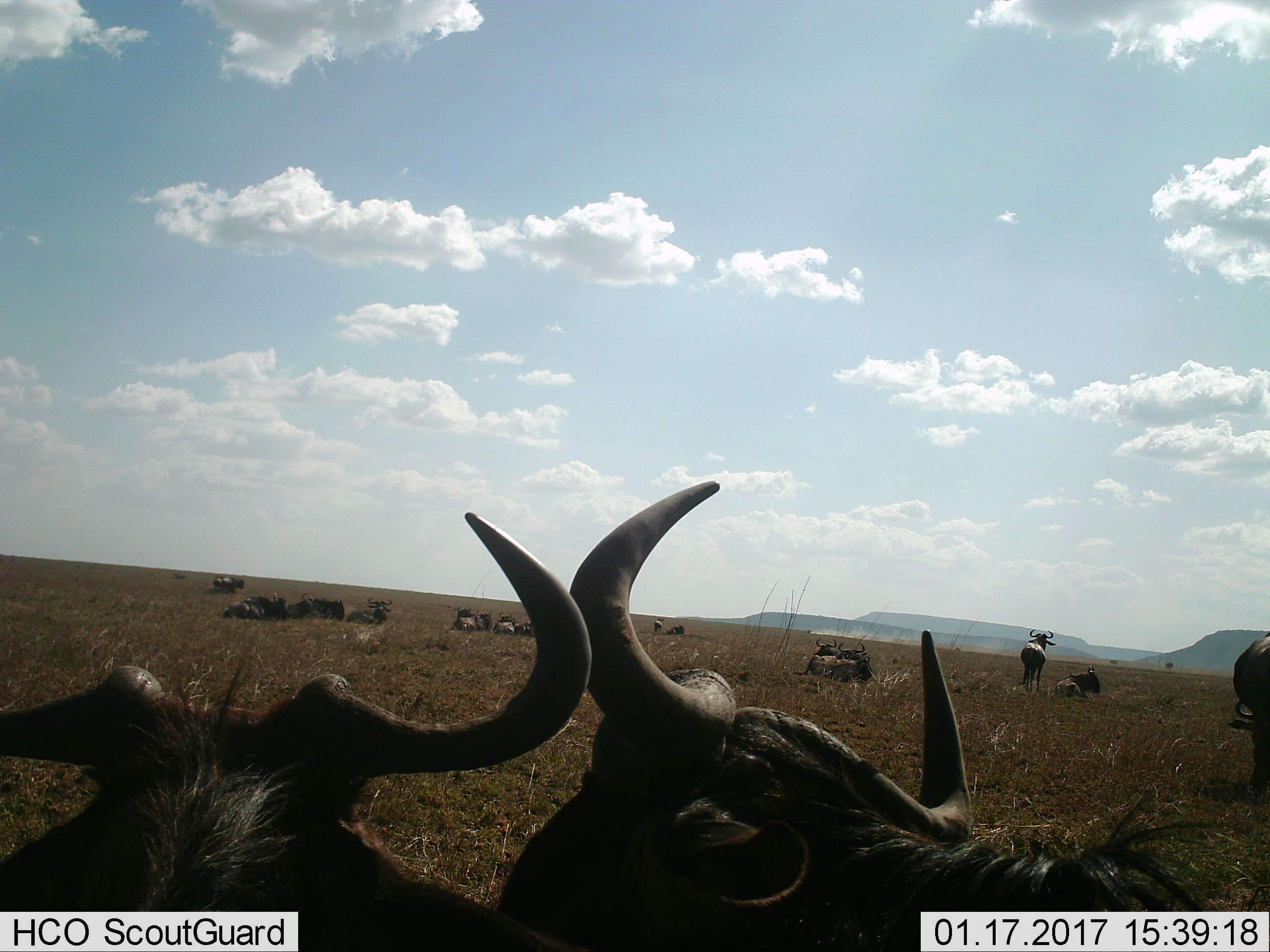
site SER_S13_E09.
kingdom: Animalia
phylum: Chordata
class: Mammalia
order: Artiodactyla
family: Bovidae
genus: Connochaetes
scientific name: Connochaetes taurinus taurinus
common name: blue wildebeest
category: wildebeestblue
Wildebeestblue (blue wildebeest) (Connochaetes taurinus taurinus), count 11-50. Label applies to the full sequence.